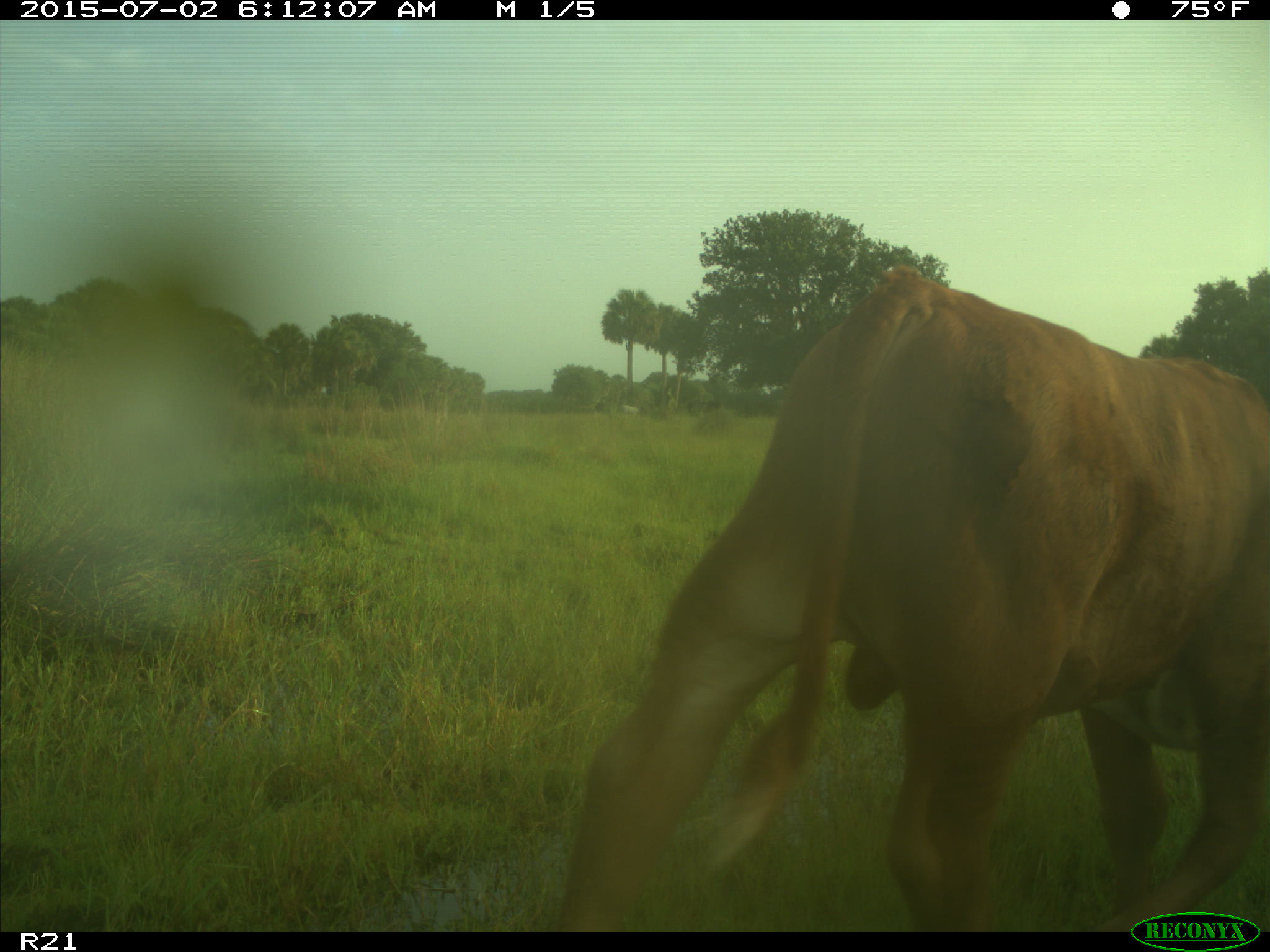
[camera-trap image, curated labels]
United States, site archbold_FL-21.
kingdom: Animalia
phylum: Chordata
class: Mammalia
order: Artiodactyla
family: Bovidae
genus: Bos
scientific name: Bos taurus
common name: domestic cow